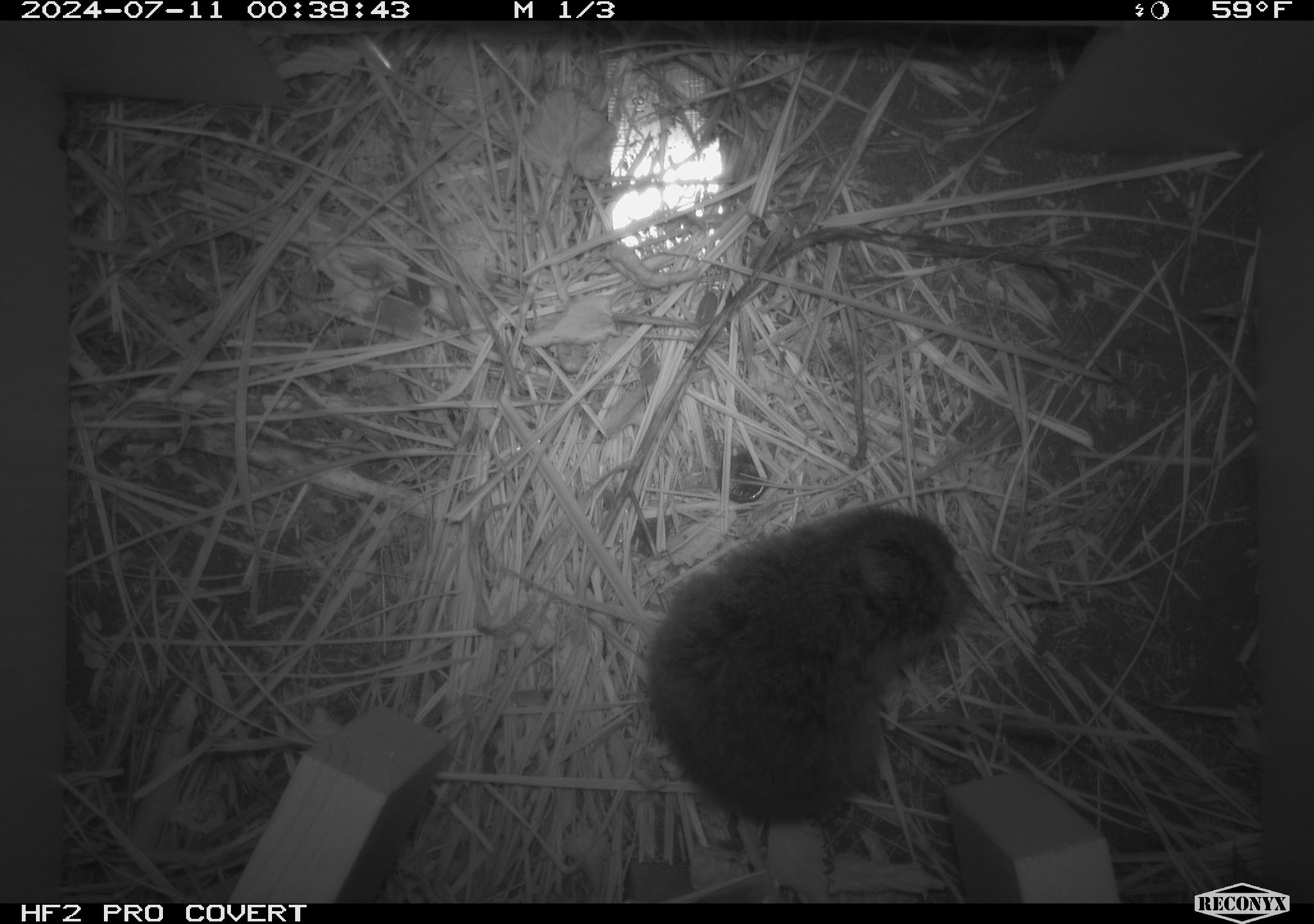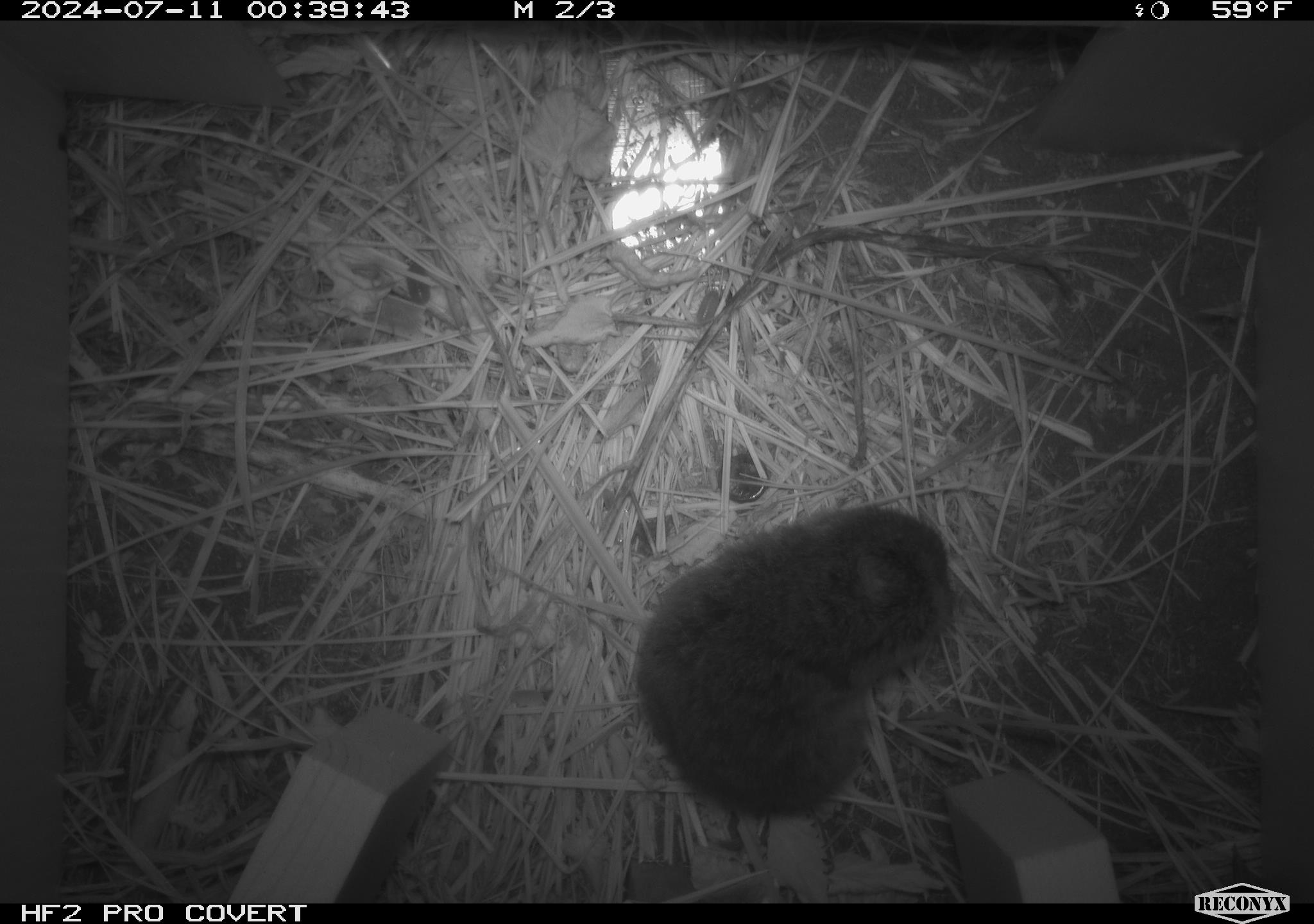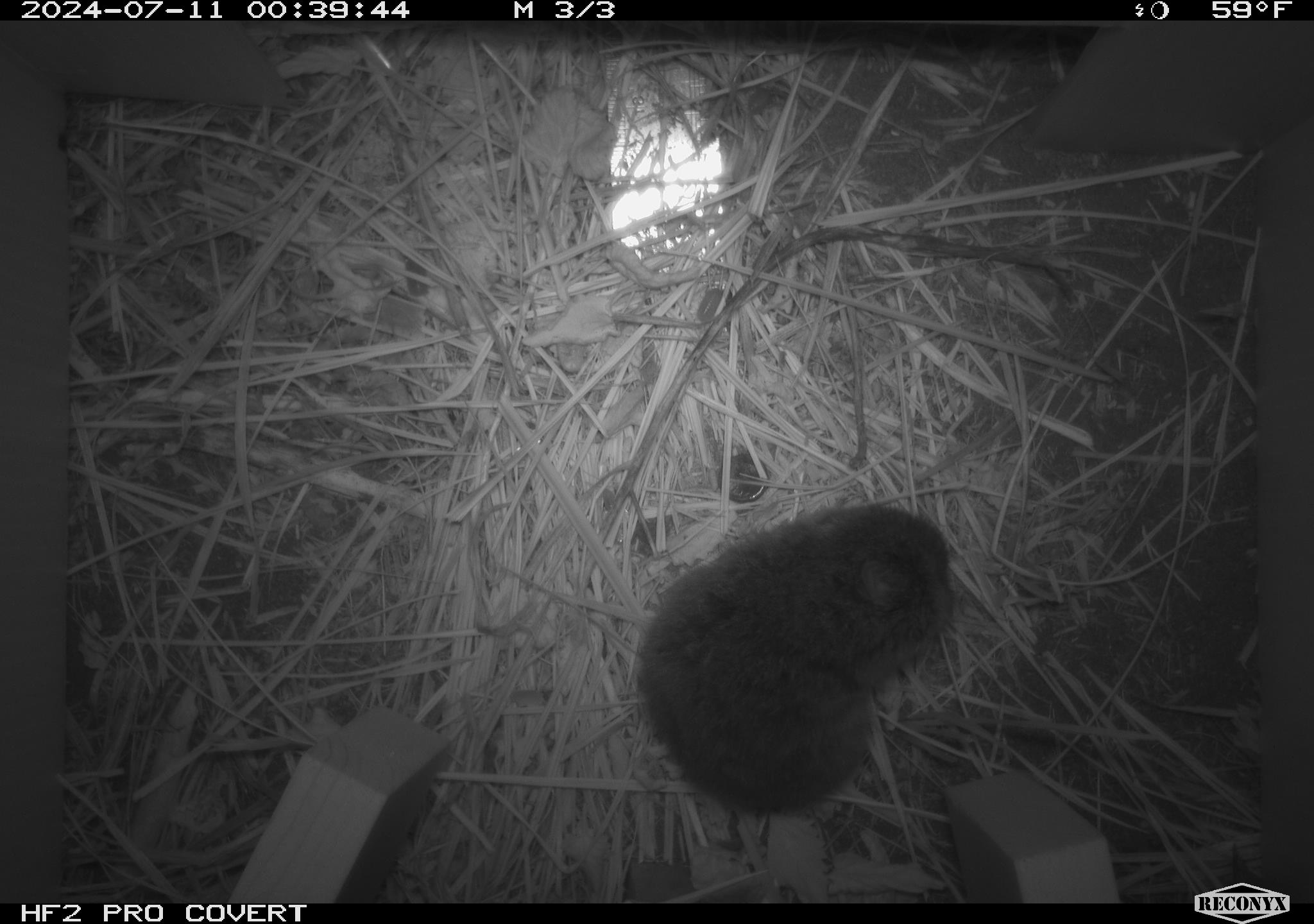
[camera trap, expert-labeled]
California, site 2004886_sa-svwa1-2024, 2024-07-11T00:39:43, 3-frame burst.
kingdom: Animalia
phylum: Chordata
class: Mammalia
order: Rodentia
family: Cricetidae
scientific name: Arvicolinae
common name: voles, lemmings, and muskrats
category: arvicolinae subfamily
Arvicolinae subfamily (voles, lemmings, and muskrats) (Arvicolinae).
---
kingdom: Animalia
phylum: Arthropoda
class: Malacostraca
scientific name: Malacostraca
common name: amphipods, crabs, isopods, krill, lobsters and shrimps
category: malacostracan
Malacostracan (amphipods, crabs, isopods, krill, lobsters and shrimps) (Malacostraca).